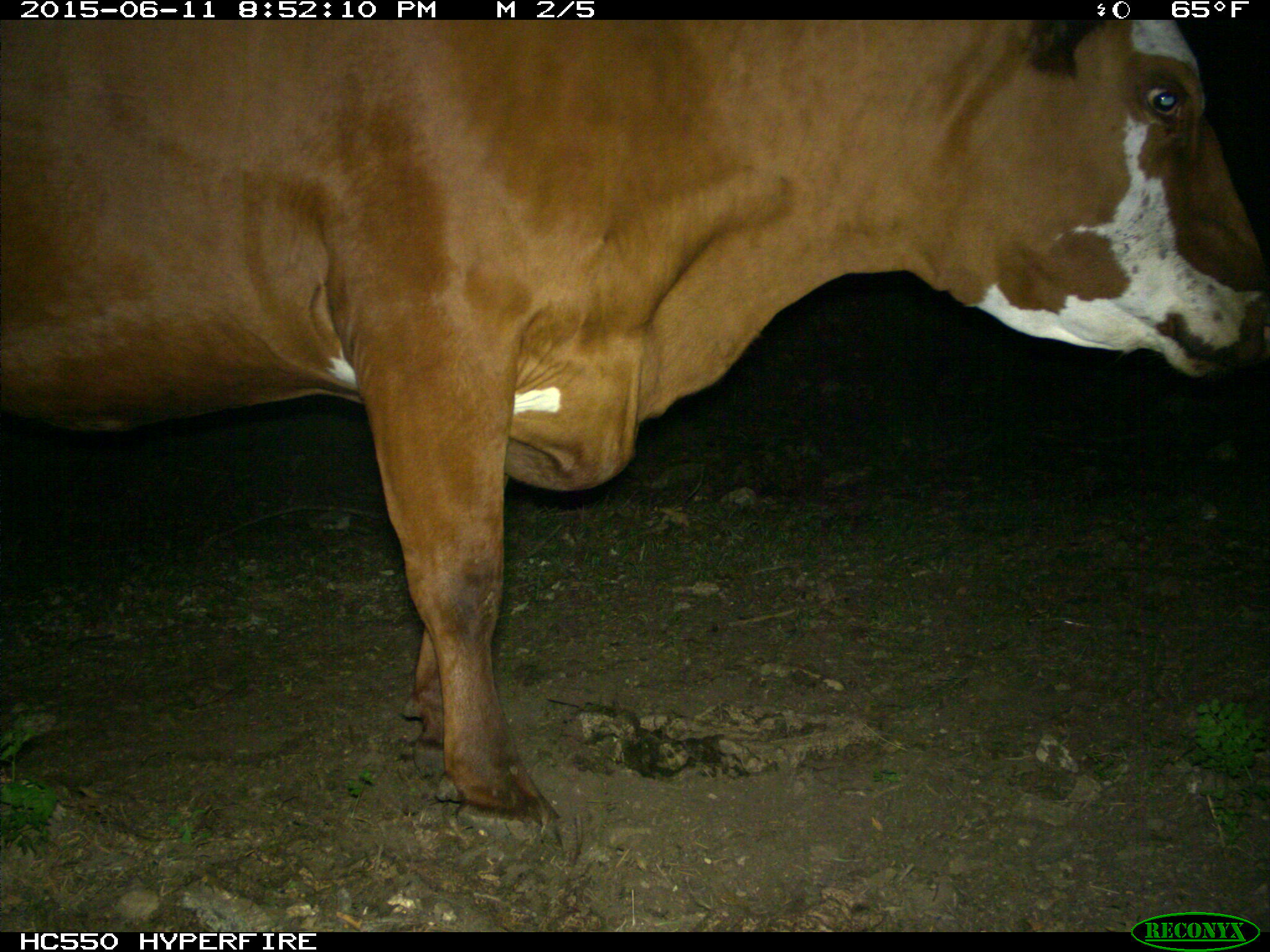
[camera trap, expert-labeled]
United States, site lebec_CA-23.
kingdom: Animalia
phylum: Chordata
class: Mammalia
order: Artiodactyla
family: Bovidae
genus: Bos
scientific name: Bos taurus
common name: domestic cow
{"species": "Bos taurus (domestic cow)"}